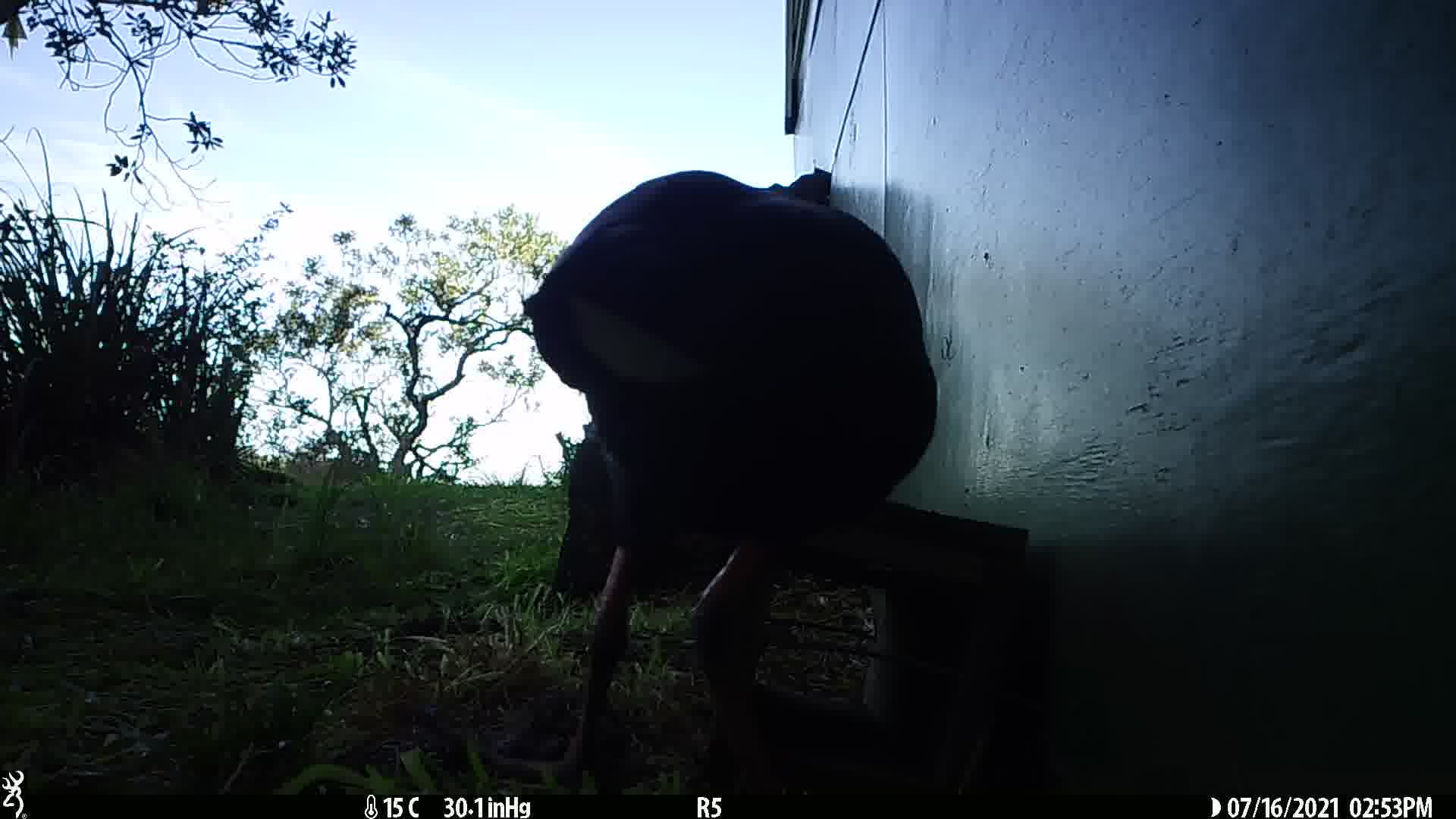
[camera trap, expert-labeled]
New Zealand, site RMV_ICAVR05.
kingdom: Animalia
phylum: Chordata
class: Aves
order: Gruiformes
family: Rallidae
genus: Porphyrio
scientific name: Porphyrio melanotus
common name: australasian swamphen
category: pukeko